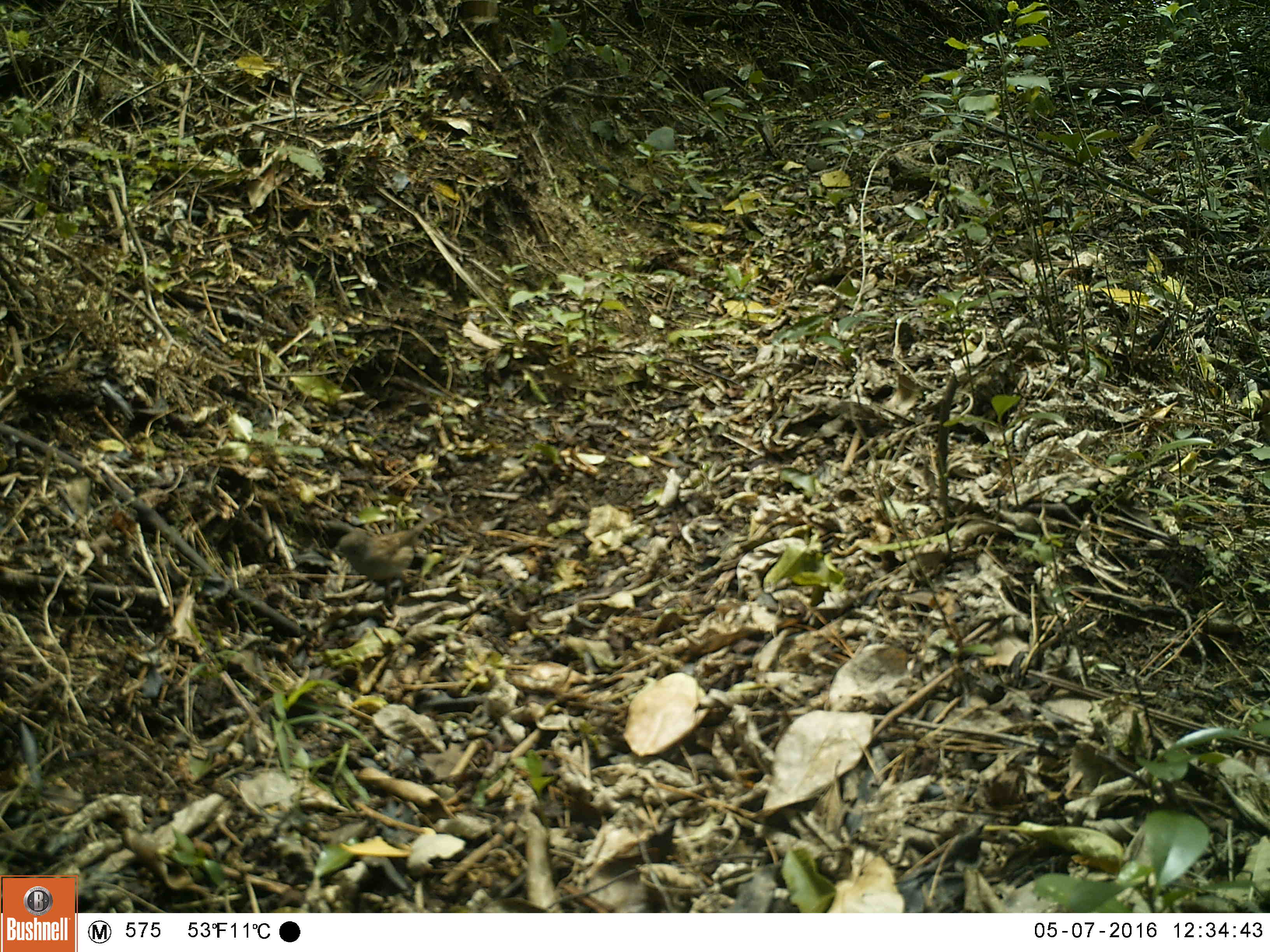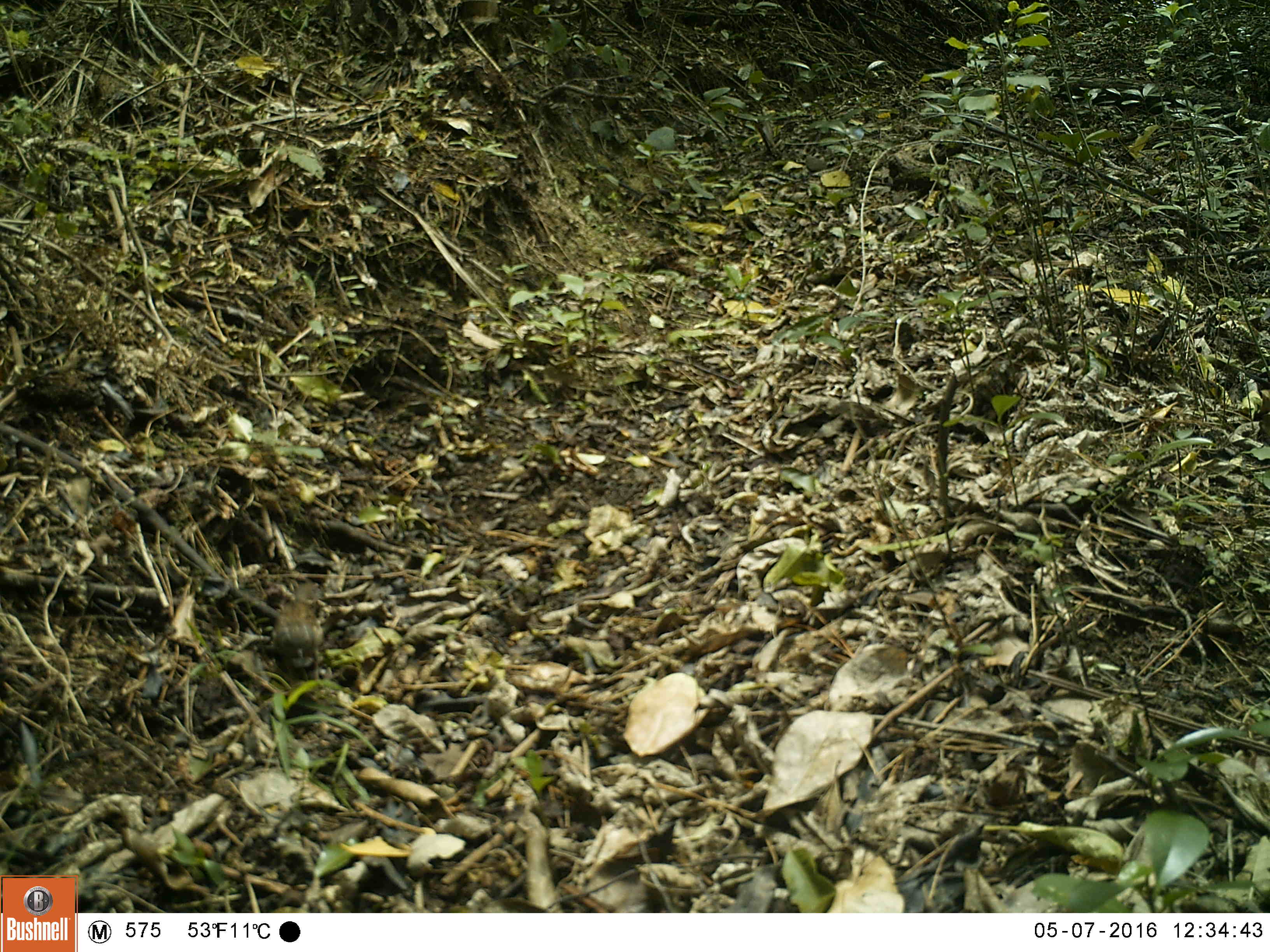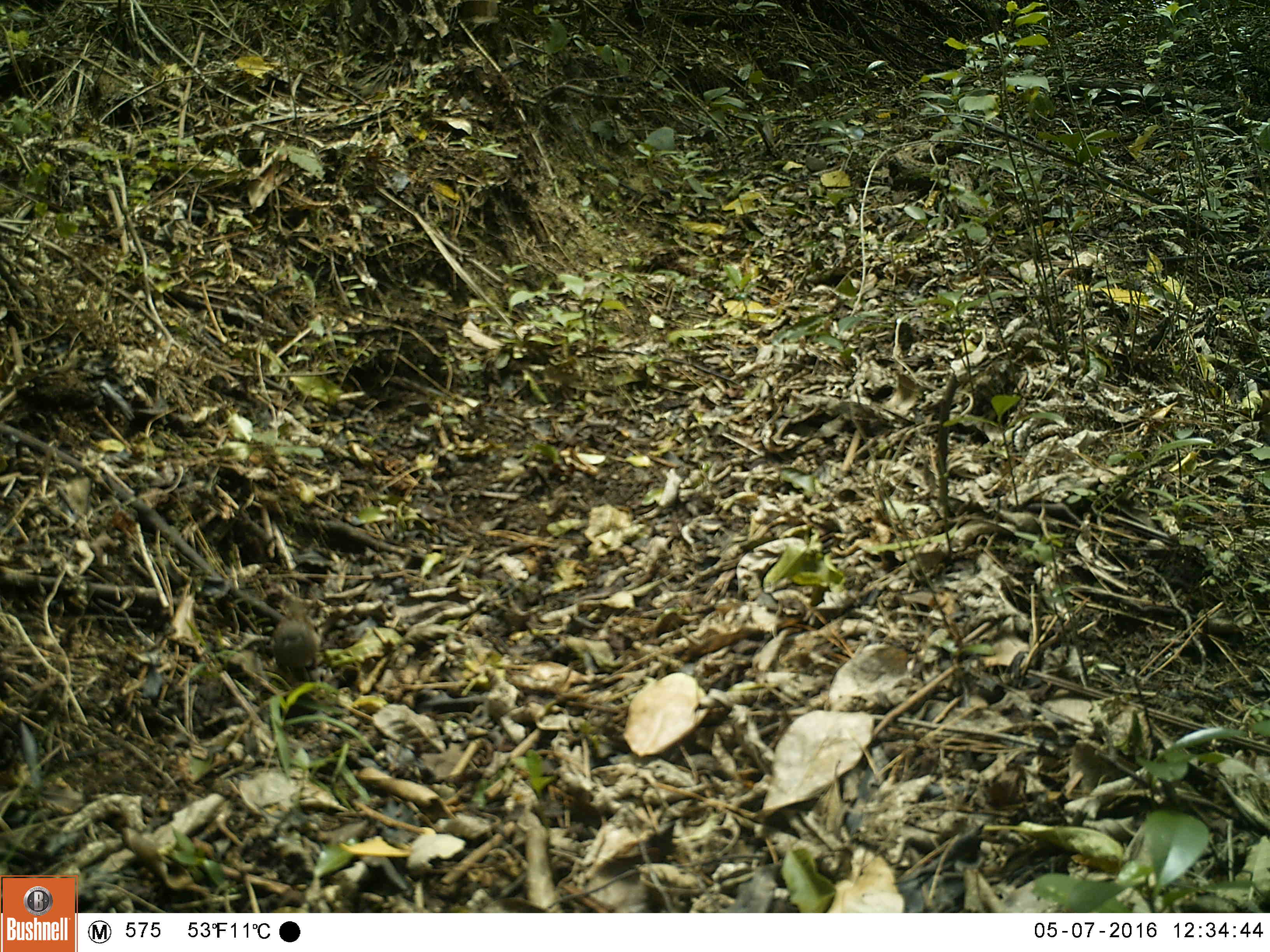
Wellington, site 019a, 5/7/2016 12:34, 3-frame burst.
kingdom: Animalia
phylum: Chordata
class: Aves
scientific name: Aves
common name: bird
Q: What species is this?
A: Bird (Aves).